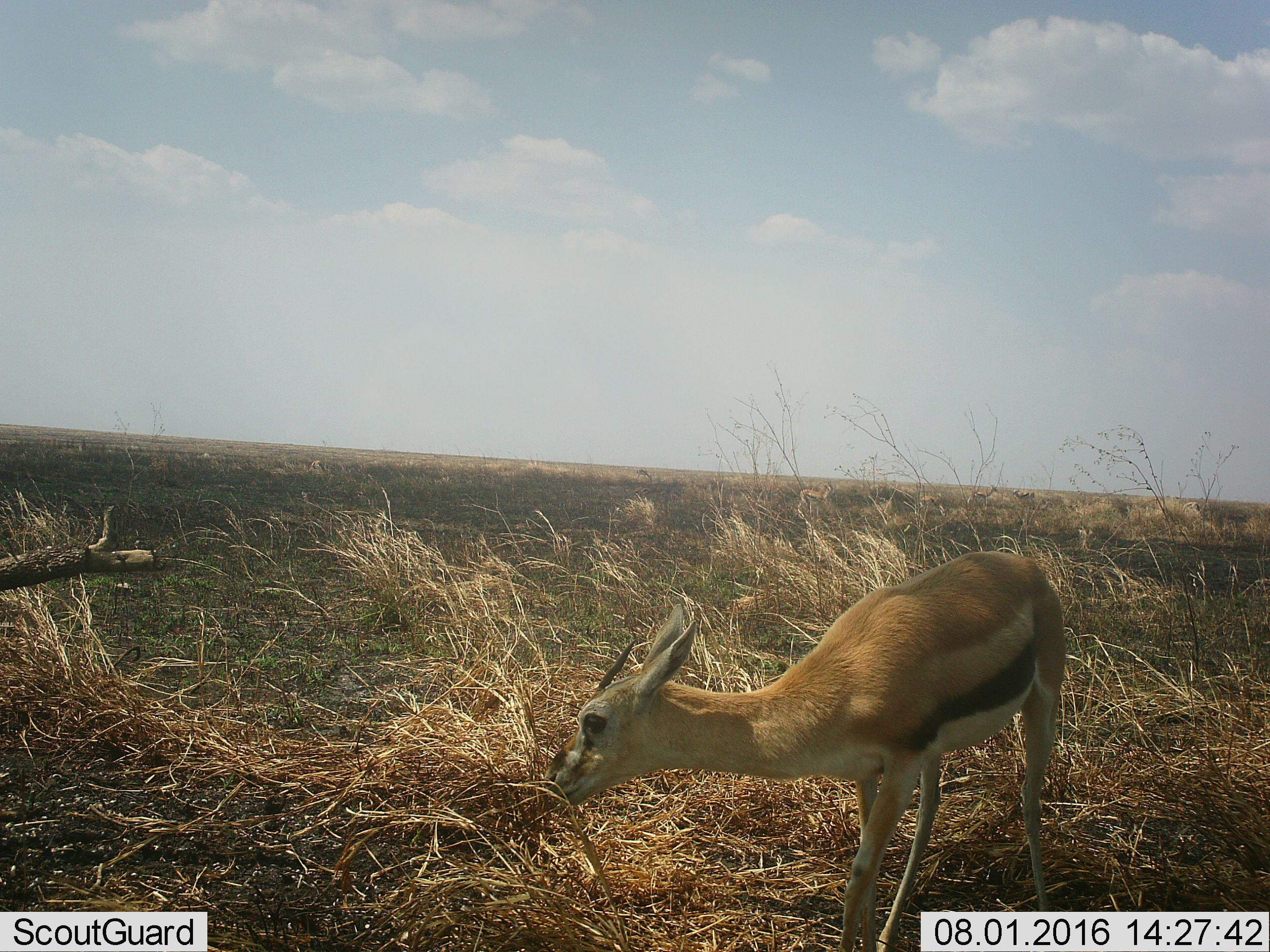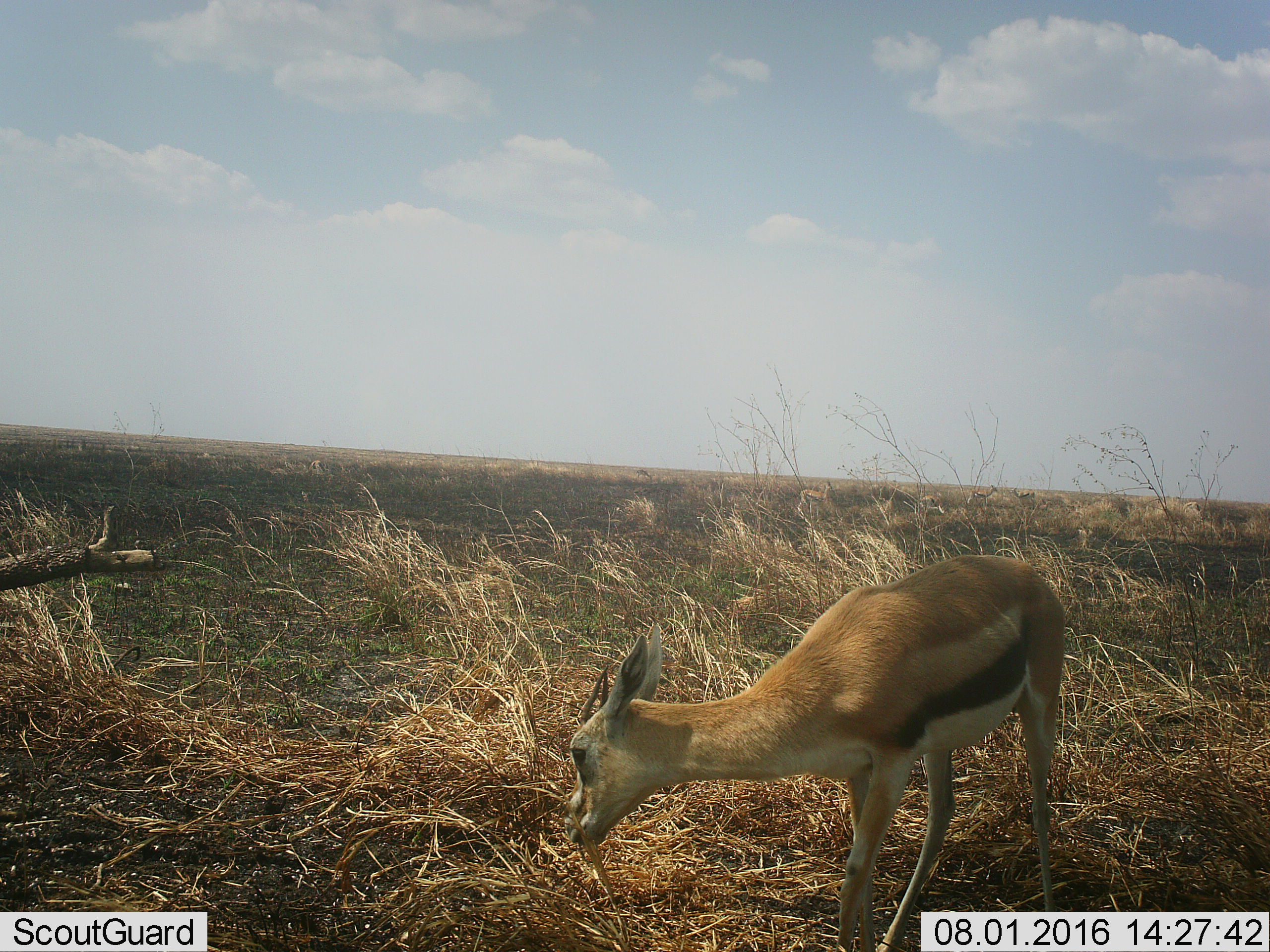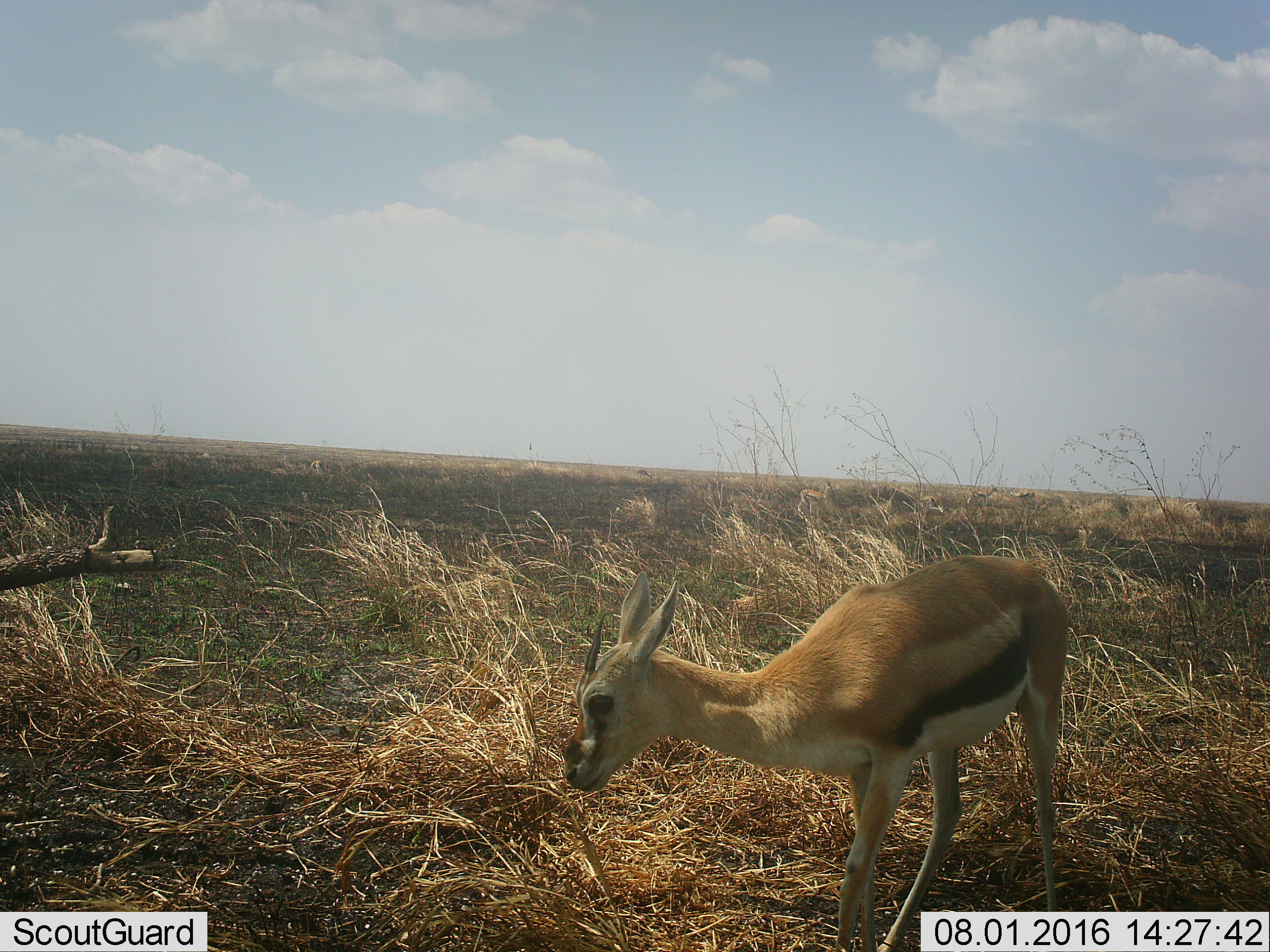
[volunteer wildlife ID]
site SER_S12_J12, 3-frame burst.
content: unidentified animal